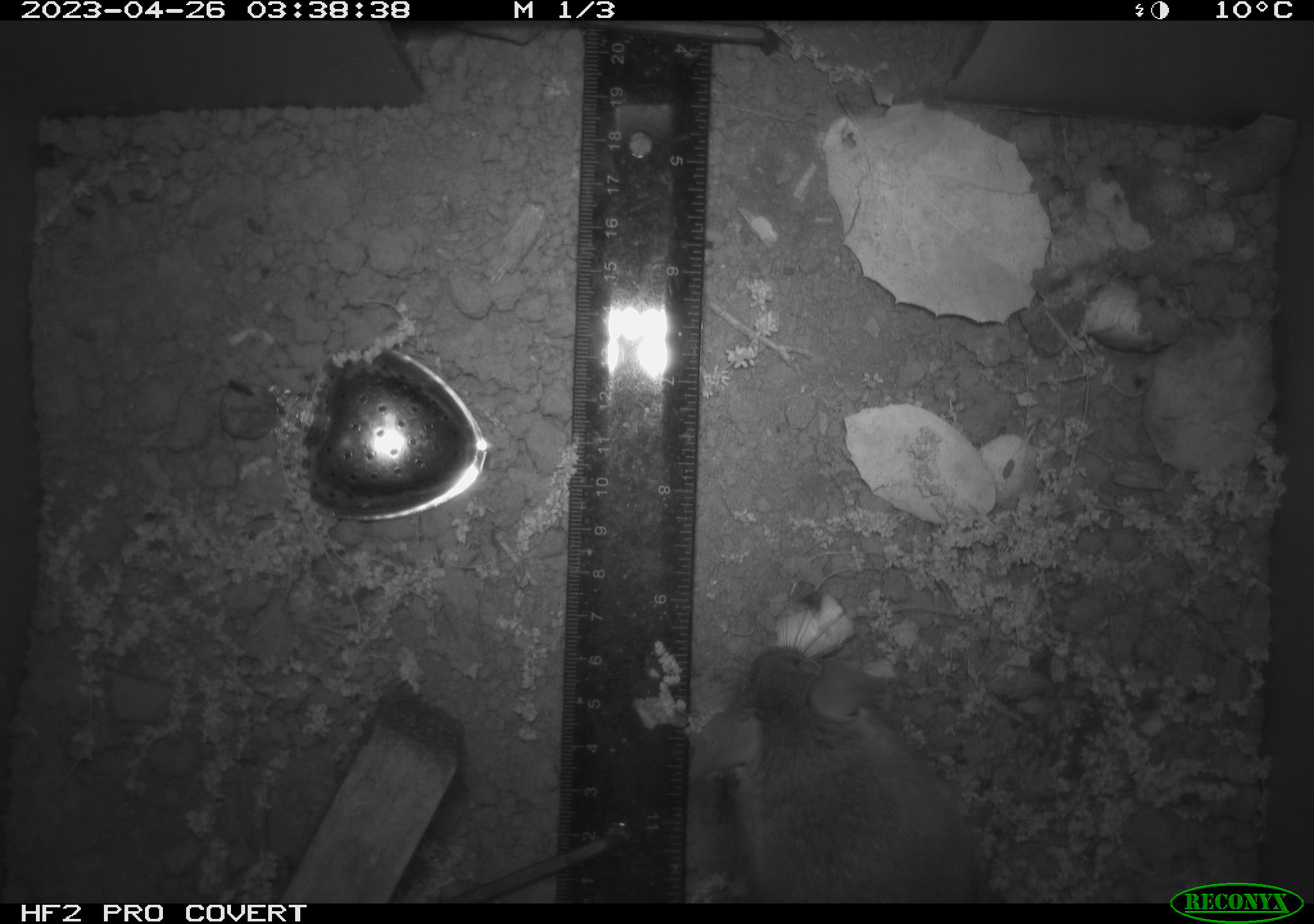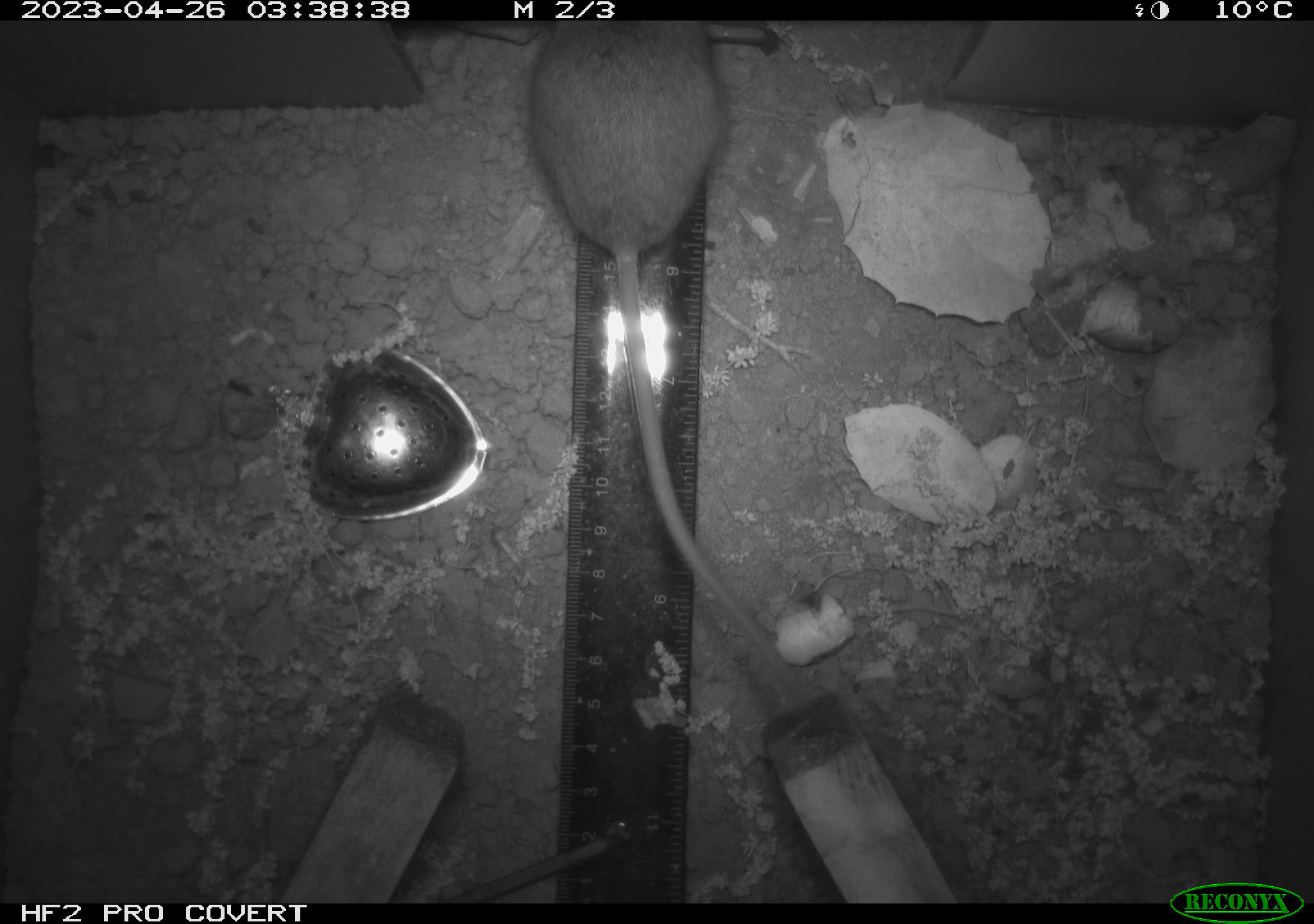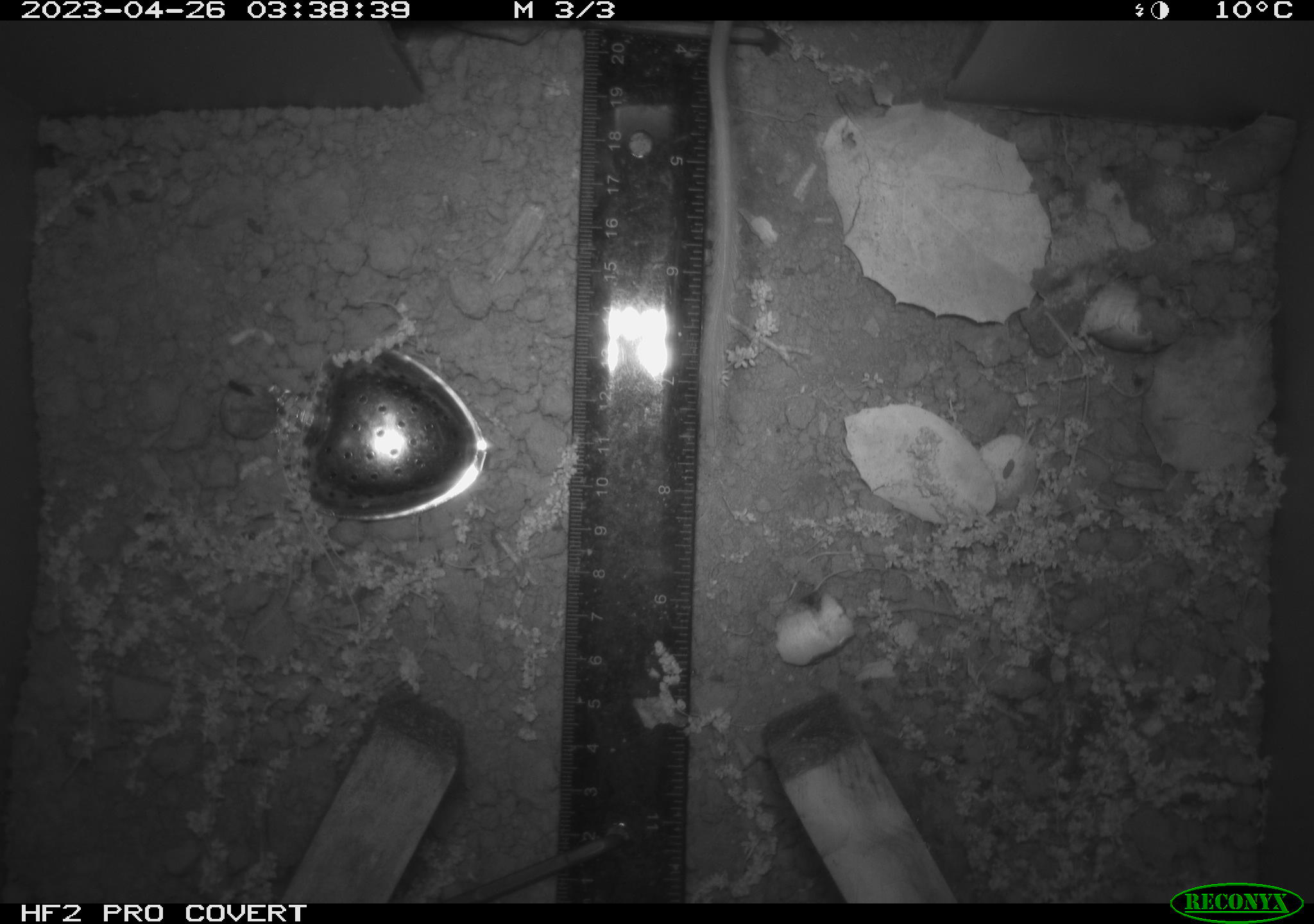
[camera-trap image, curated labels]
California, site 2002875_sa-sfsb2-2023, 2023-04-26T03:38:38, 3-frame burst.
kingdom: Animalia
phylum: Chordata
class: Mammalia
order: Rodentia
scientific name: Rodentia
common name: mouse species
Mouse species (Rodentia).